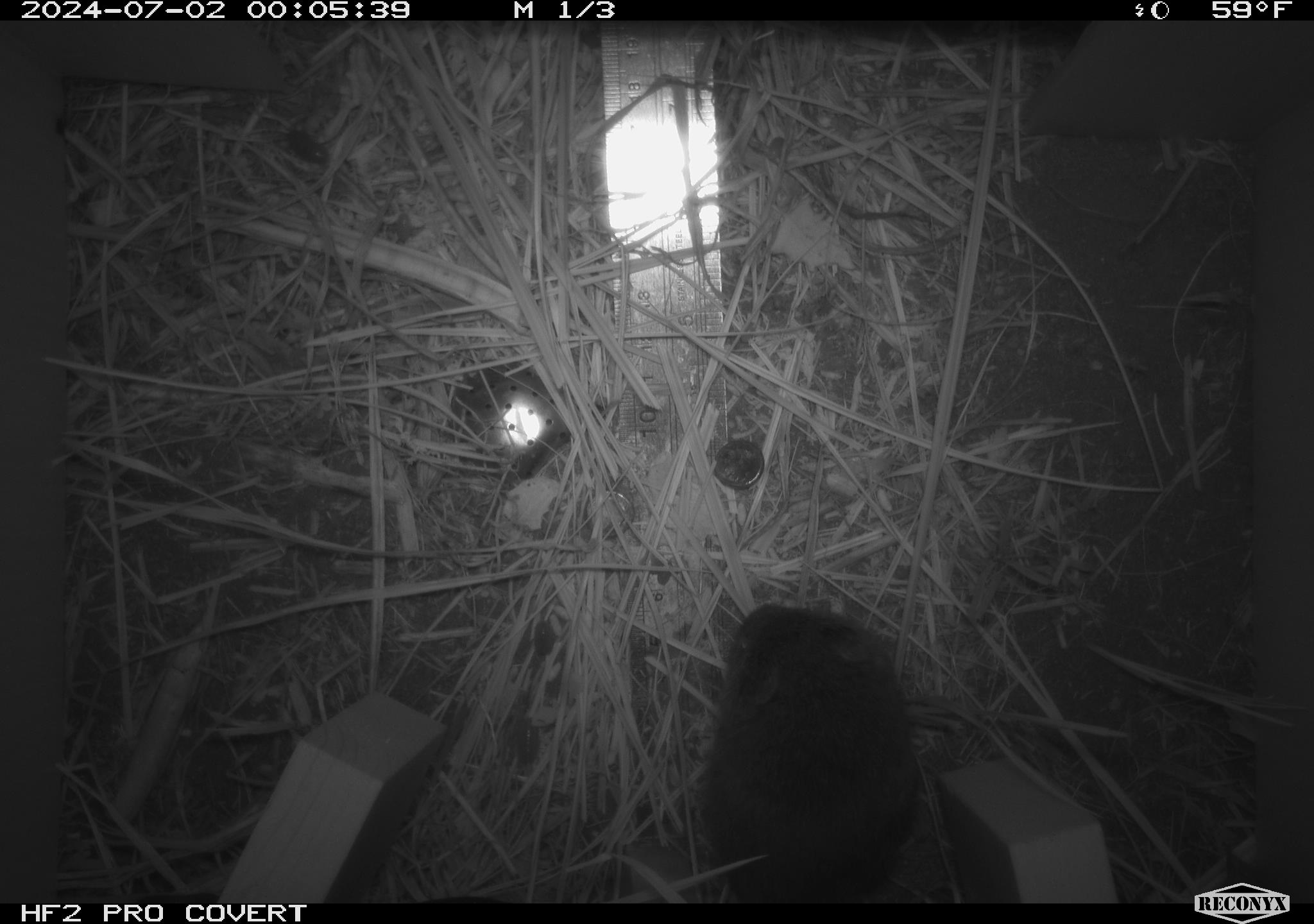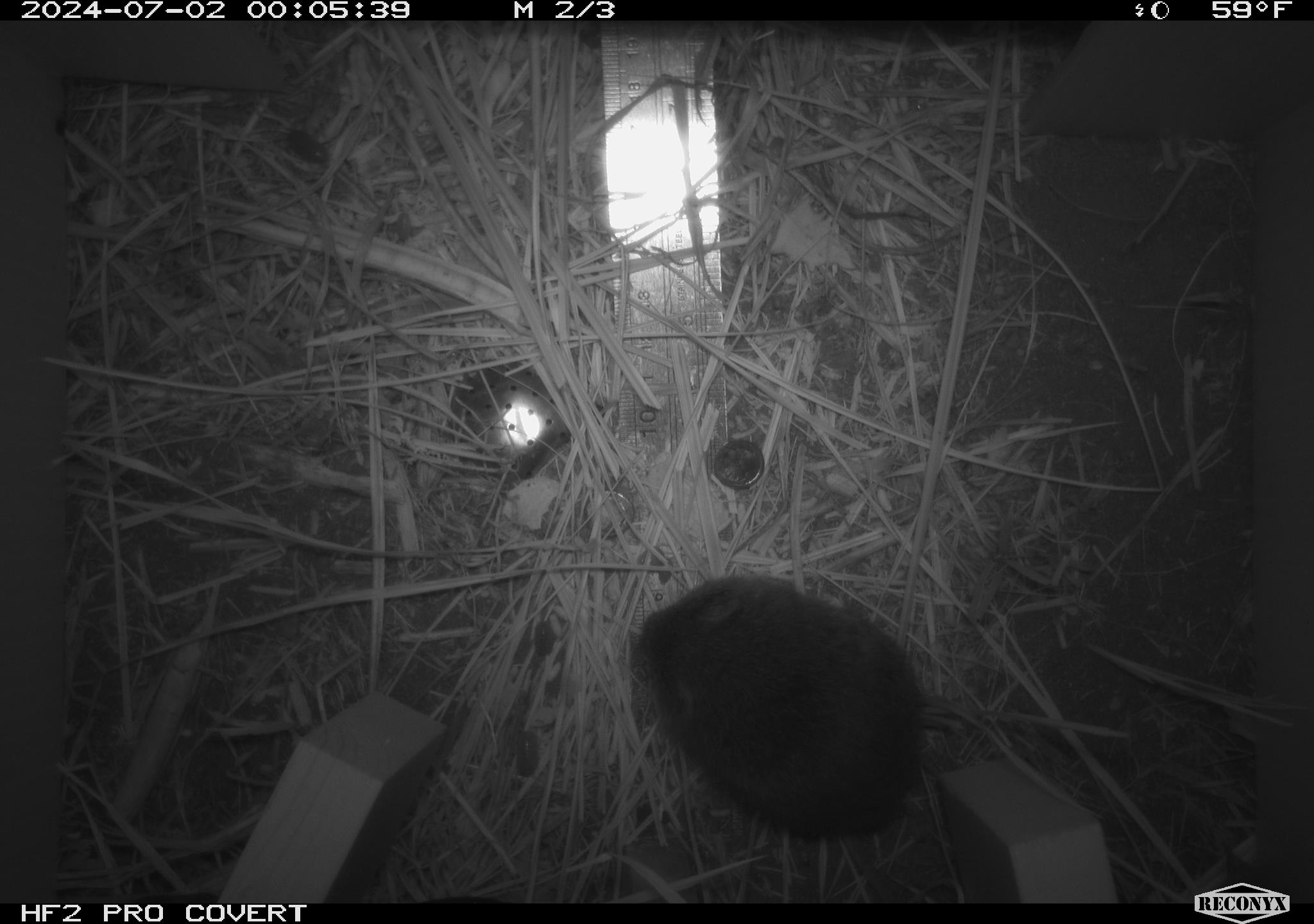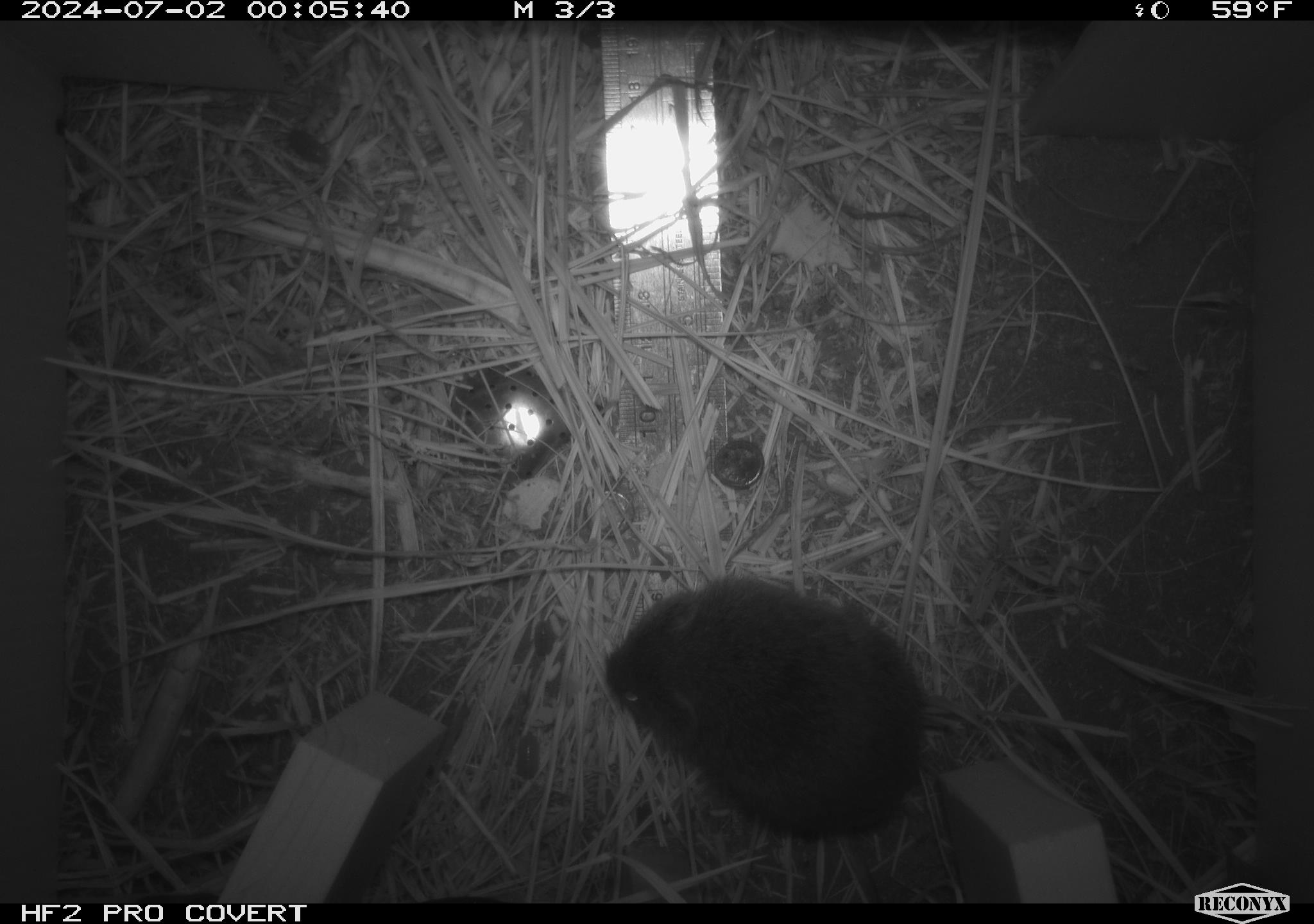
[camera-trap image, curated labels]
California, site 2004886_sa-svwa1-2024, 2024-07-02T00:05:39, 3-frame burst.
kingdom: Animalia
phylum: Chordata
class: Mammalia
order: Rodentia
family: Cricetidae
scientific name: Arvicolinae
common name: voles, lemmings, and muskrats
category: arvicolinae subfamily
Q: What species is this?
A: Arvicolinae subfamily (voles, lemmings, and muskrats) (Arvicolinae).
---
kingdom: Animalia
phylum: Arthropoda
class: Malacostraca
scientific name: Malacostraca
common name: amphipods, crabs, isopods, krill, lobsters and shrimps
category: malacostracan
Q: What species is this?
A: Malacostracan (amphipods, crabs, isopods, krill, lobsters and shrimps) (Malacostraca).